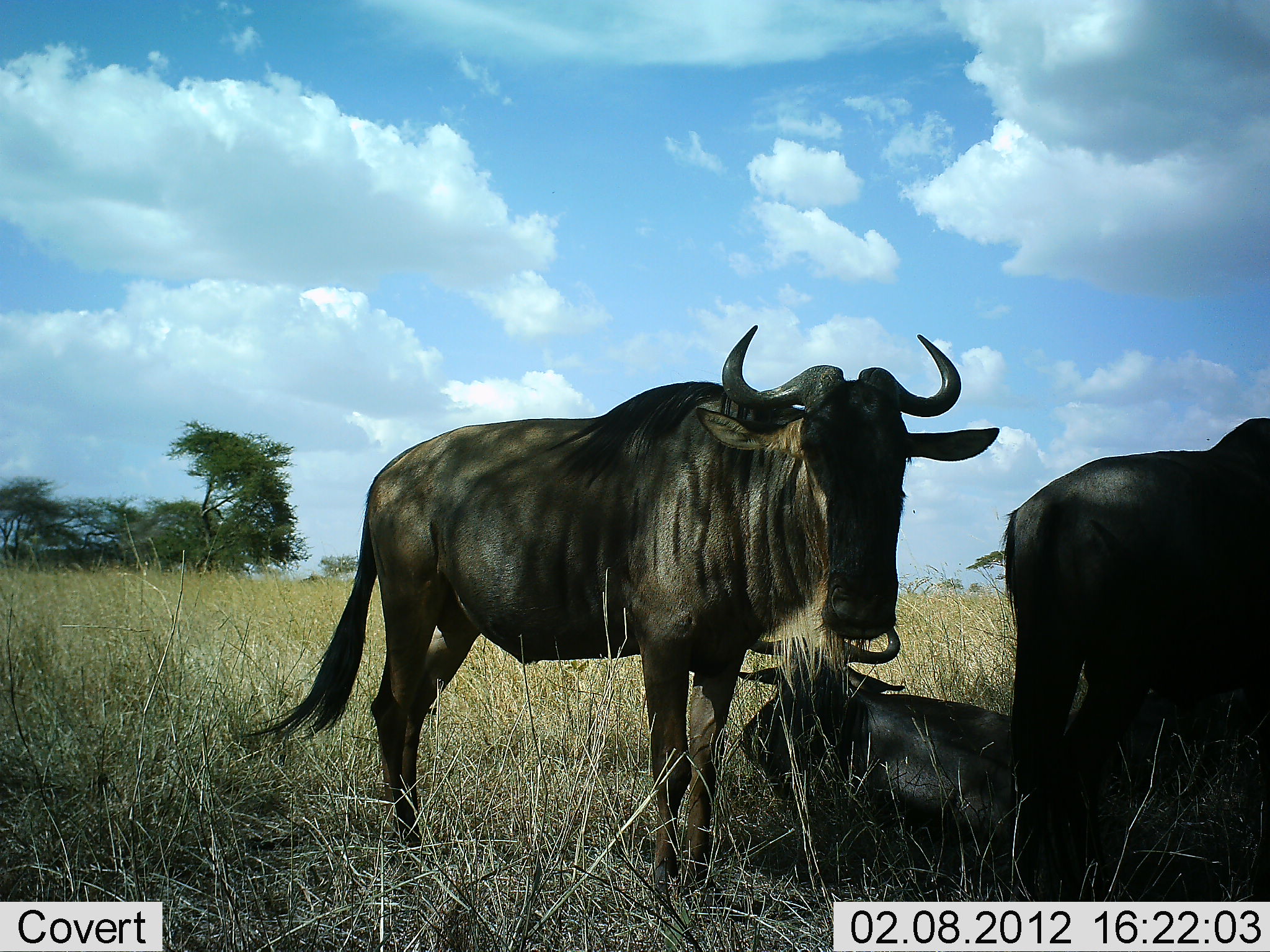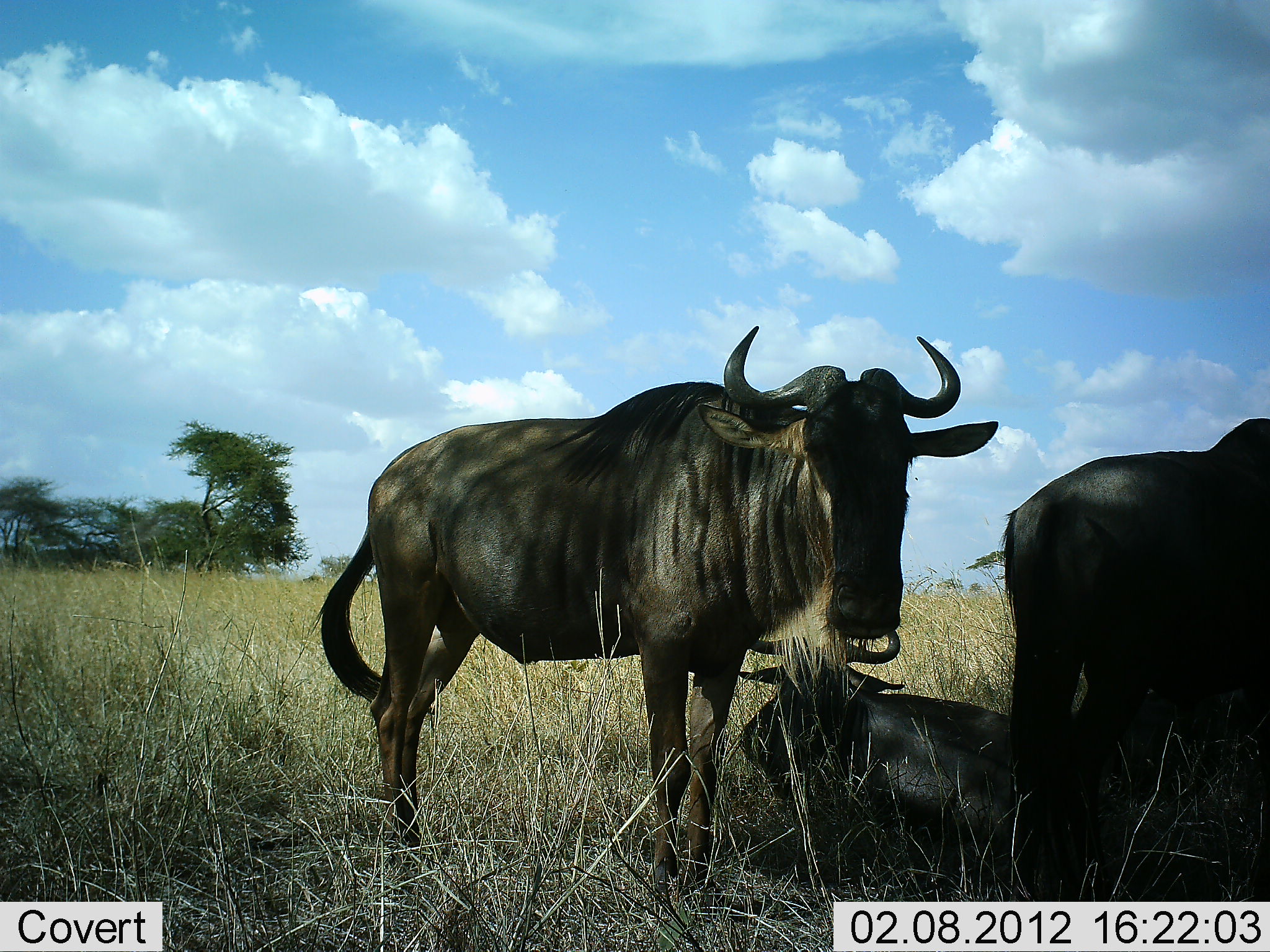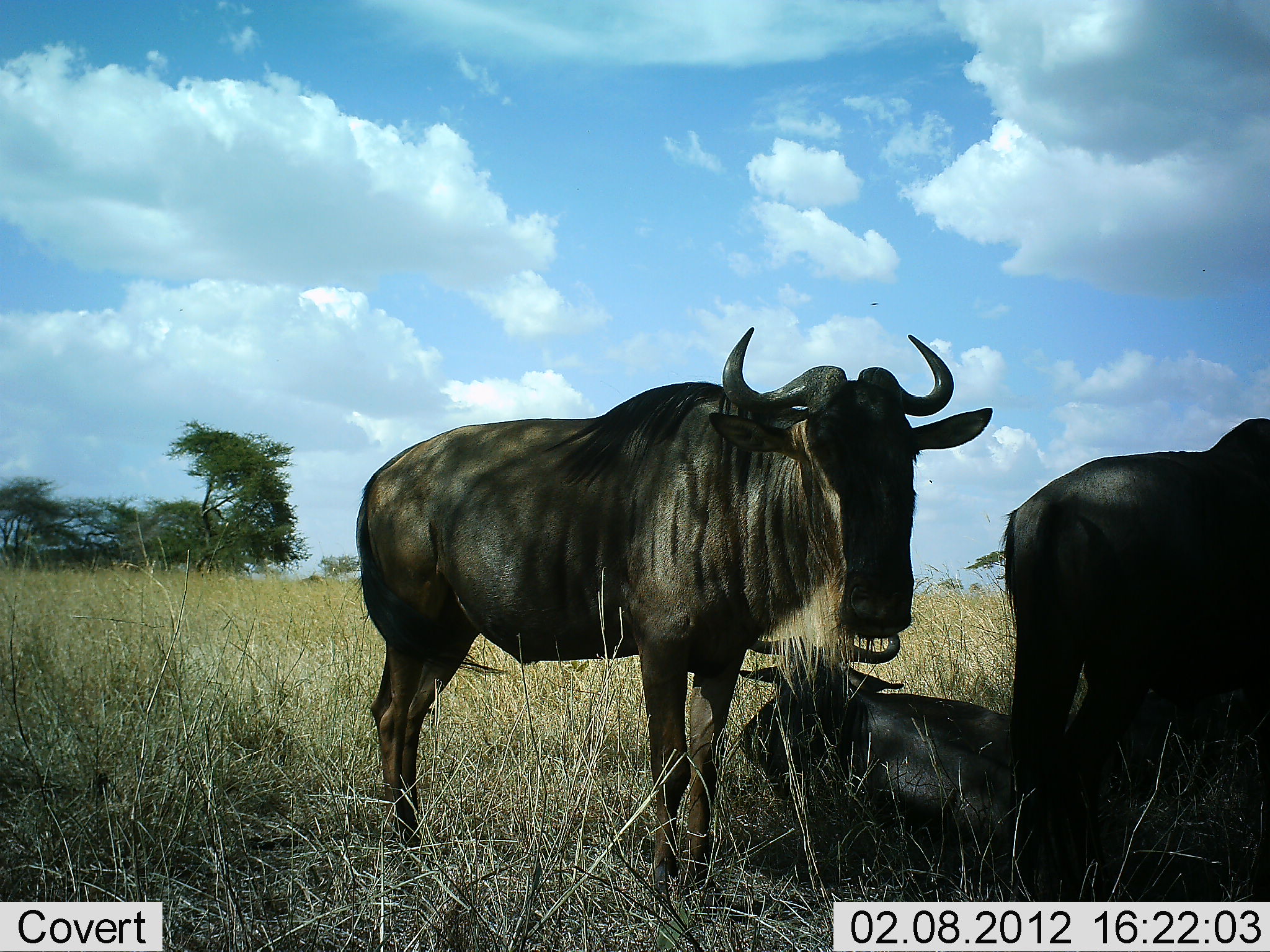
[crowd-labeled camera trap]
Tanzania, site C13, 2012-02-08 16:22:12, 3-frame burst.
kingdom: Animalia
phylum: Chordata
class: Mammalia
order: Artiodactyla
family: Bovidae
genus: Connochaetes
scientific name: Connochaetes taurinus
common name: blue wildebeest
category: wildebeest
Wildebeest (blue wildebeest) (Connochaetes taurinus), count 3. Behavior (volunteer vote fractions): standing 89%, resting 95%, moving 0%, interacting 0%. Young present (vote fraction): 5%. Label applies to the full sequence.